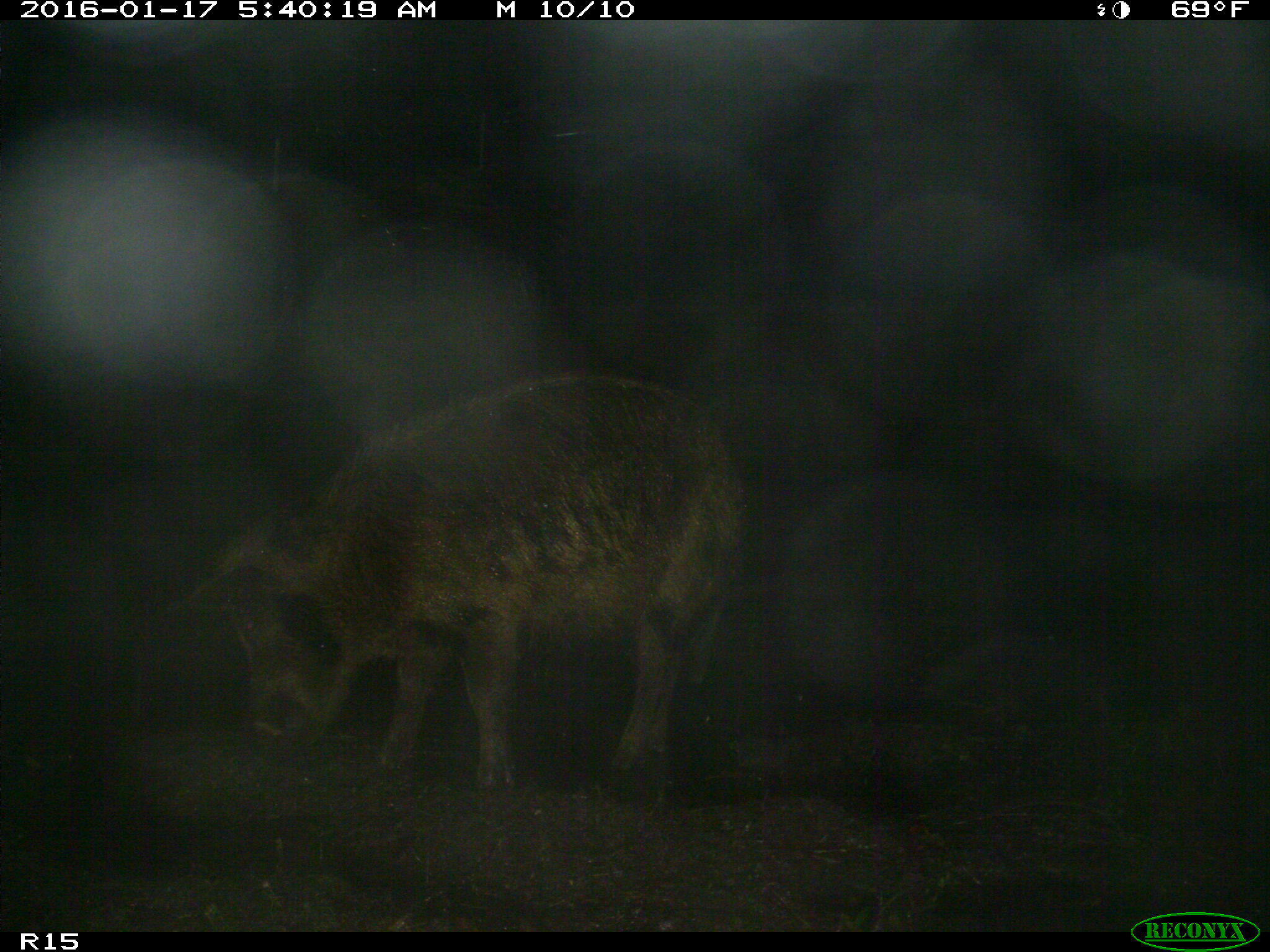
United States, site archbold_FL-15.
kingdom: Animalia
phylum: Chordata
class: Mammalia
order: Artiodactyla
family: Suidae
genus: Sus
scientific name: Sus scrofa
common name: wild boar